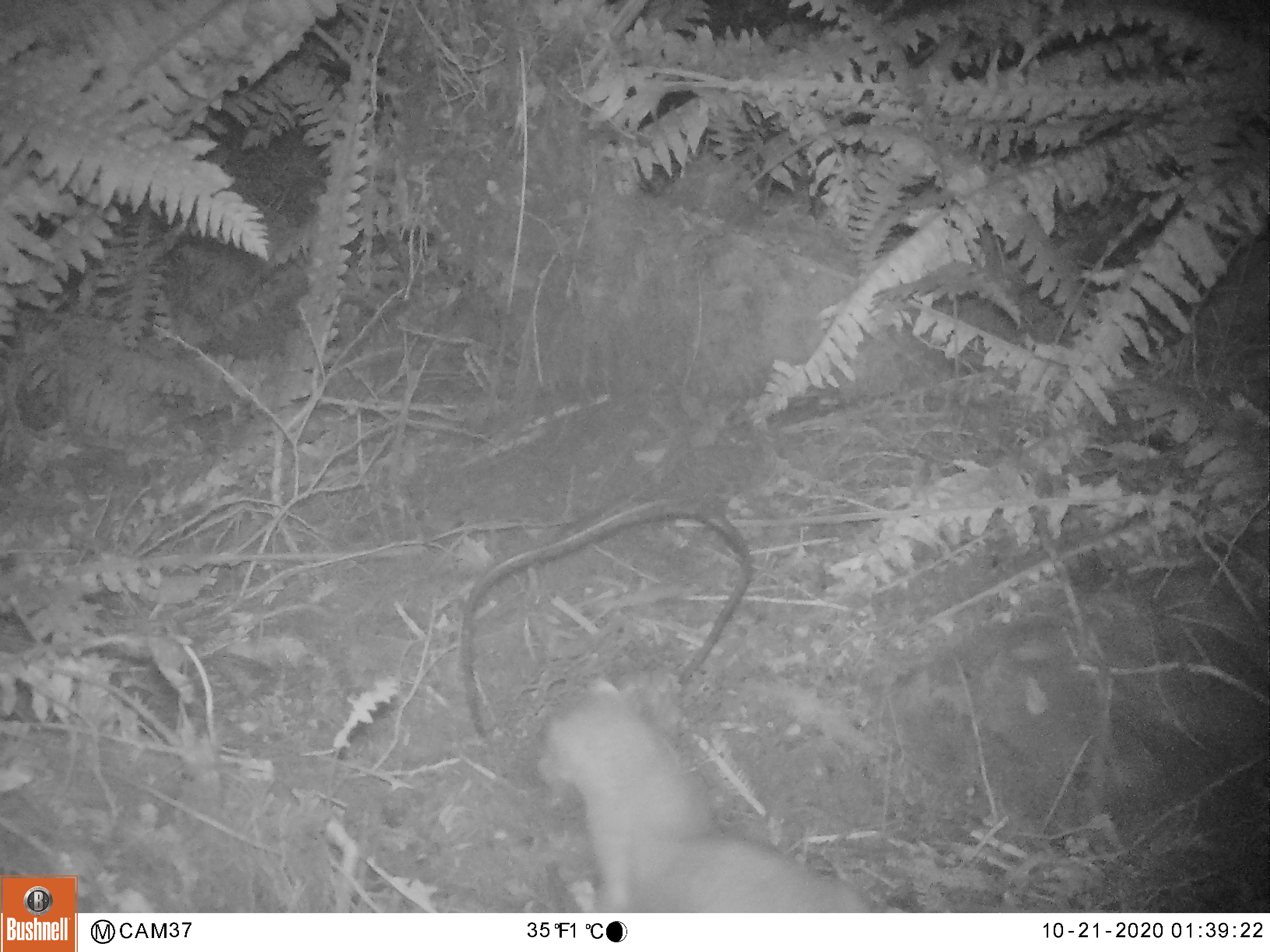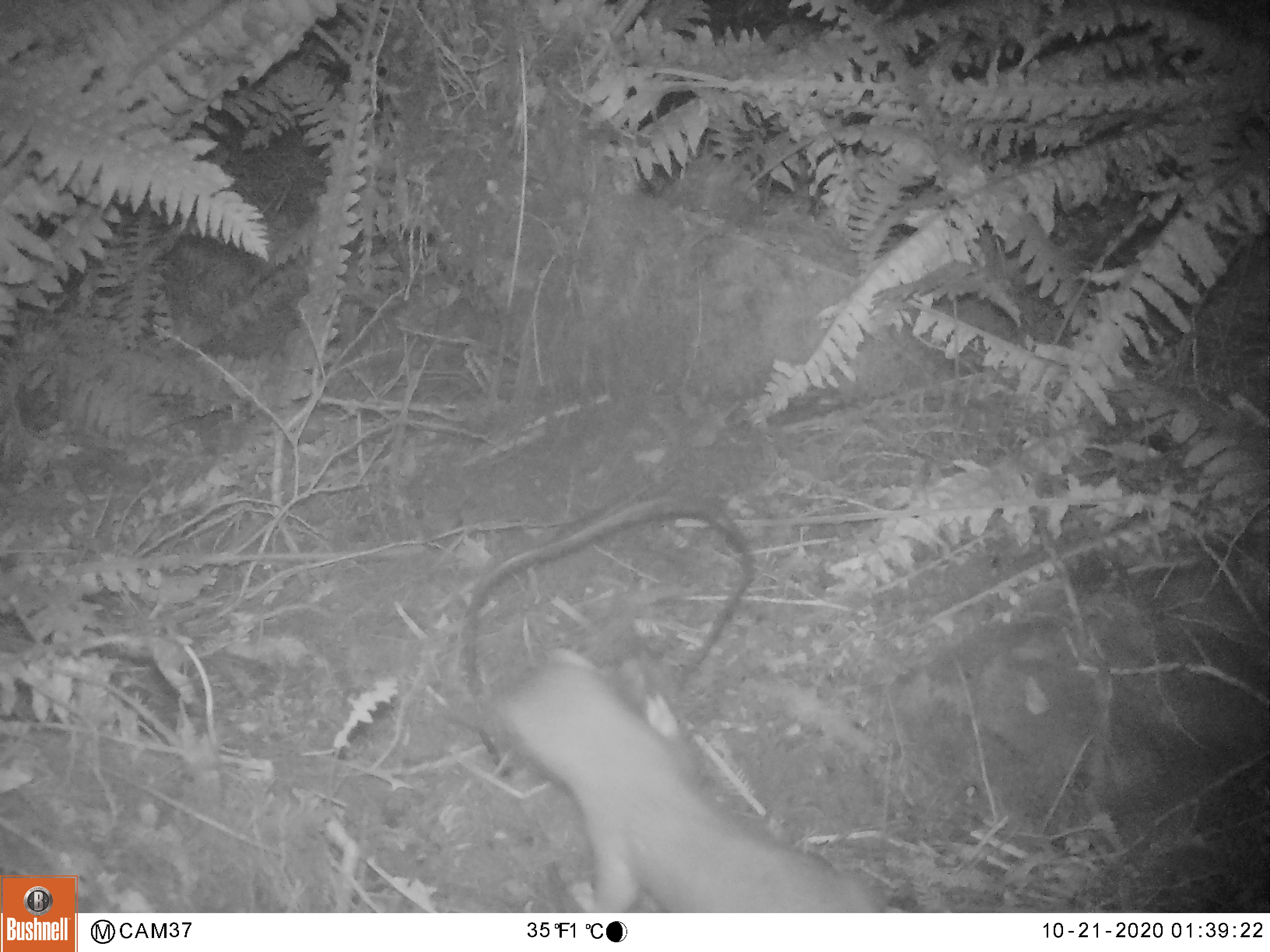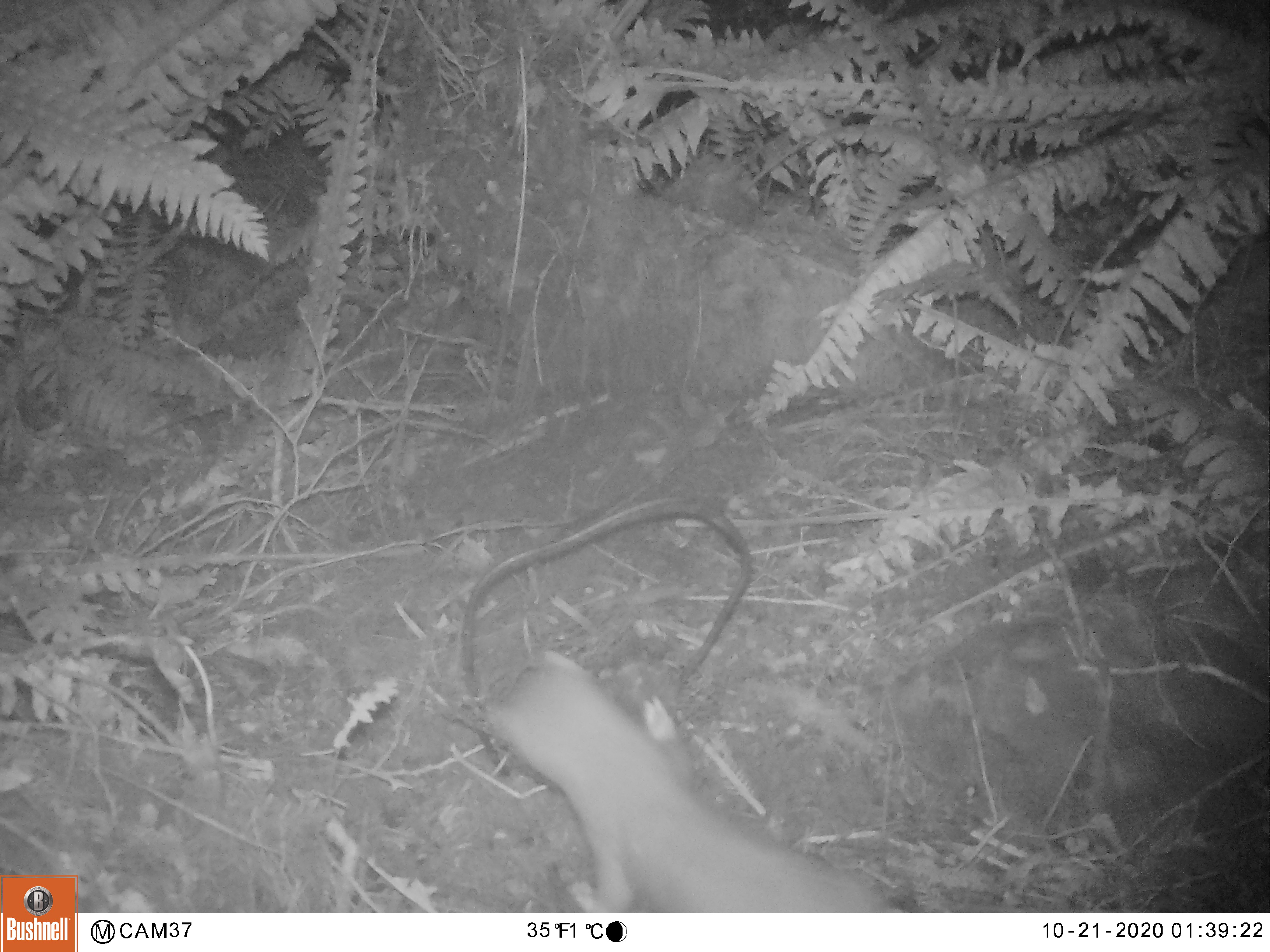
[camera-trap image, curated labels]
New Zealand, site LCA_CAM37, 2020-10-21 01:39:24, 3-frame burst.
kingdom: Animalia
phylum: Chordata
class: Mammalia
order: Carnivora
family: Mustelidae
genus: Mustela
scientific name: Mustela erminea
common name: stoat